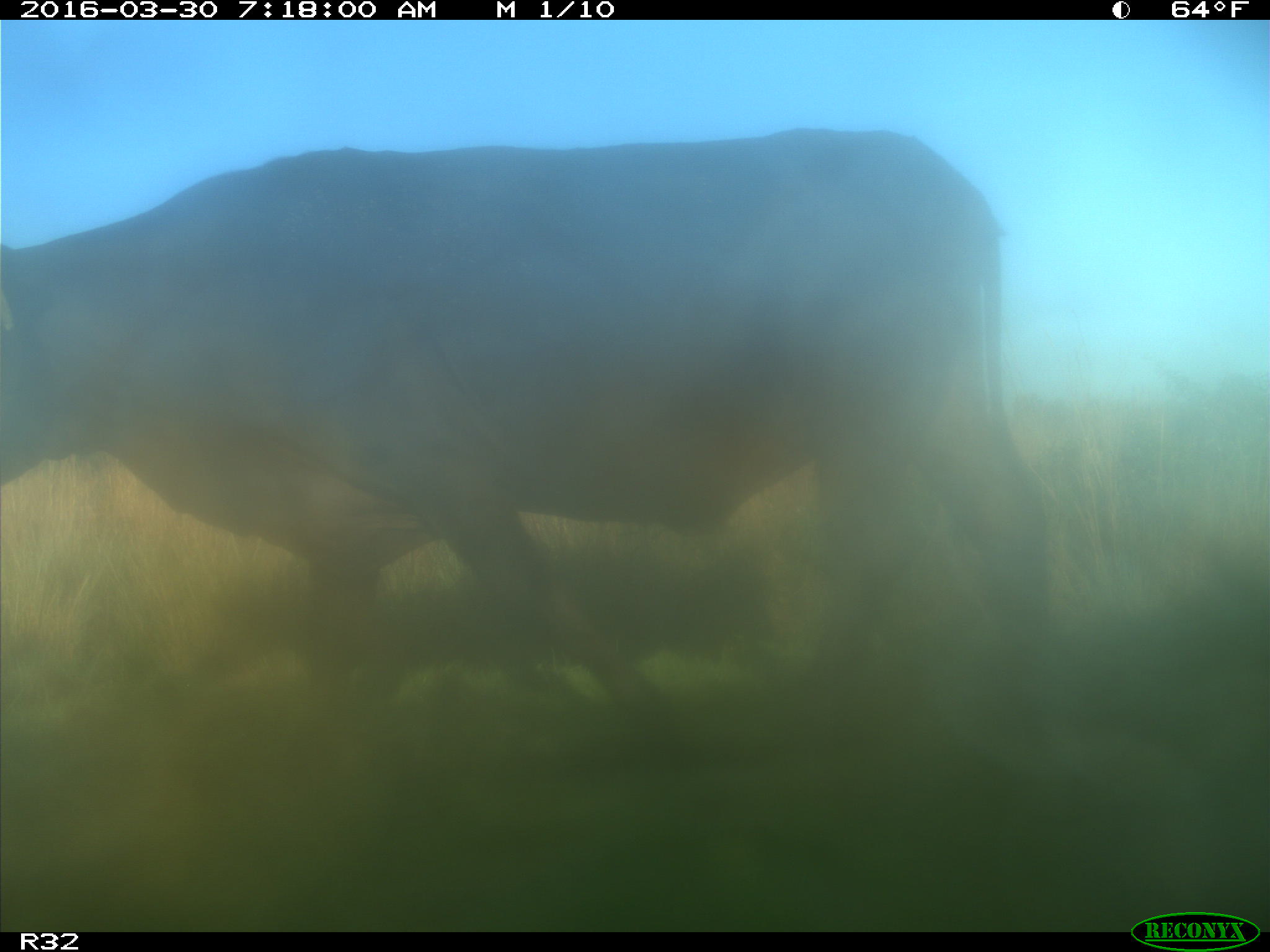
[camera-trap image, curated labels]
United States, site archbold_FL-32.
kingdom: Animalia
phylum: Chordata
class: Mammalia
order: Artiodactyla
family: Bovidae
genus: Bos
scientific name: Bos taurus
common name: domestic cow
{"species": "Bos taurus (domestic cow)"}